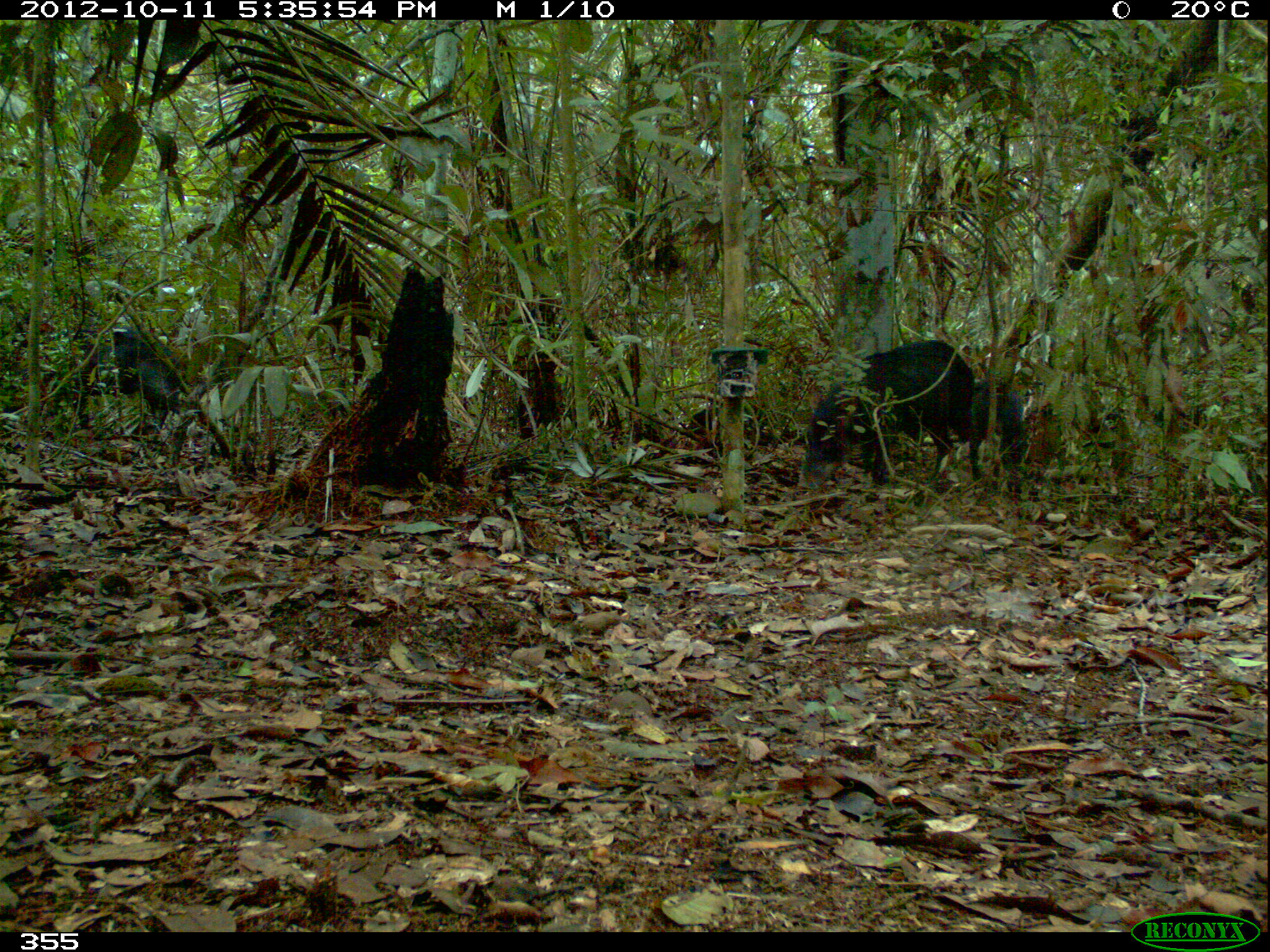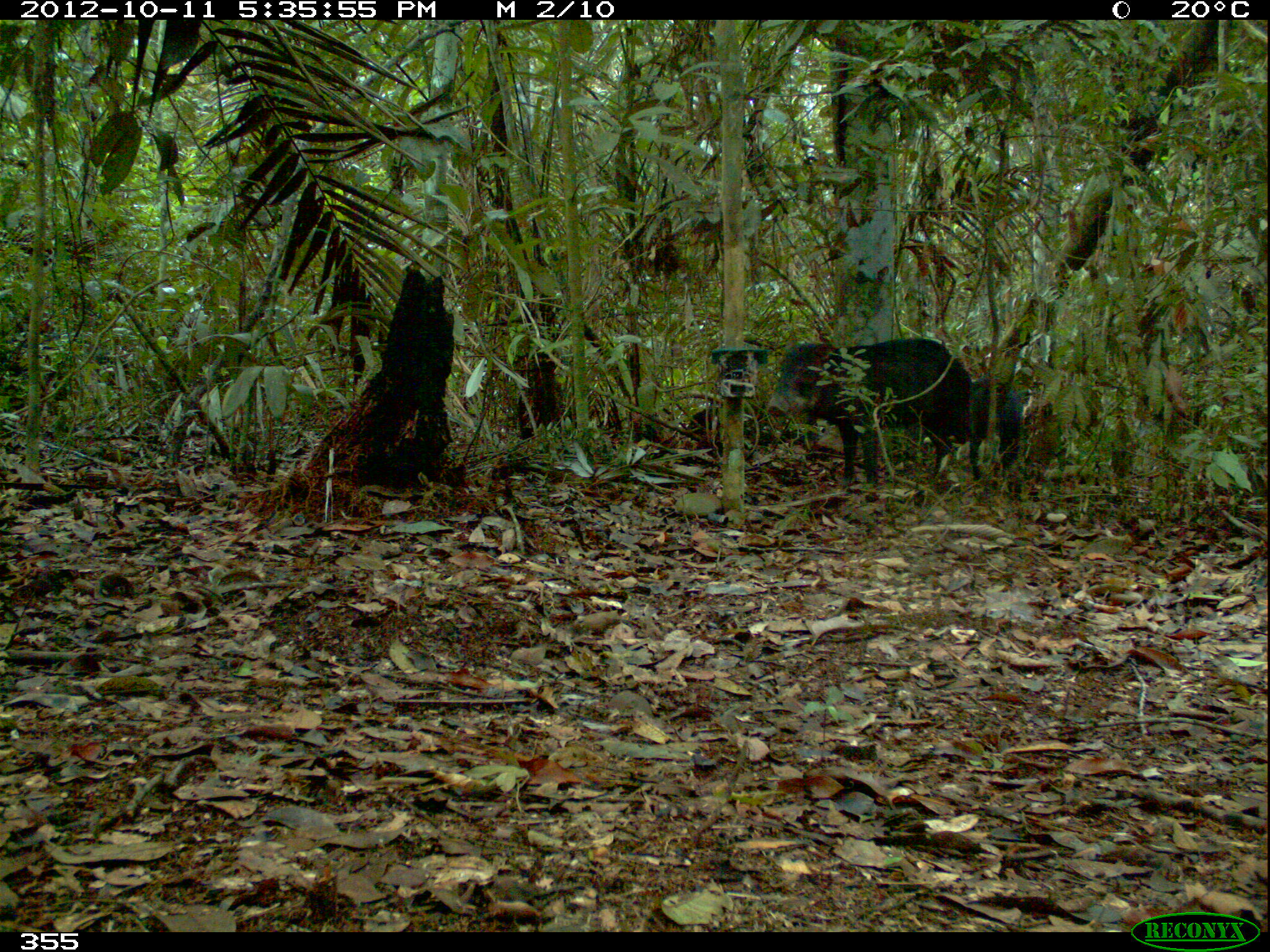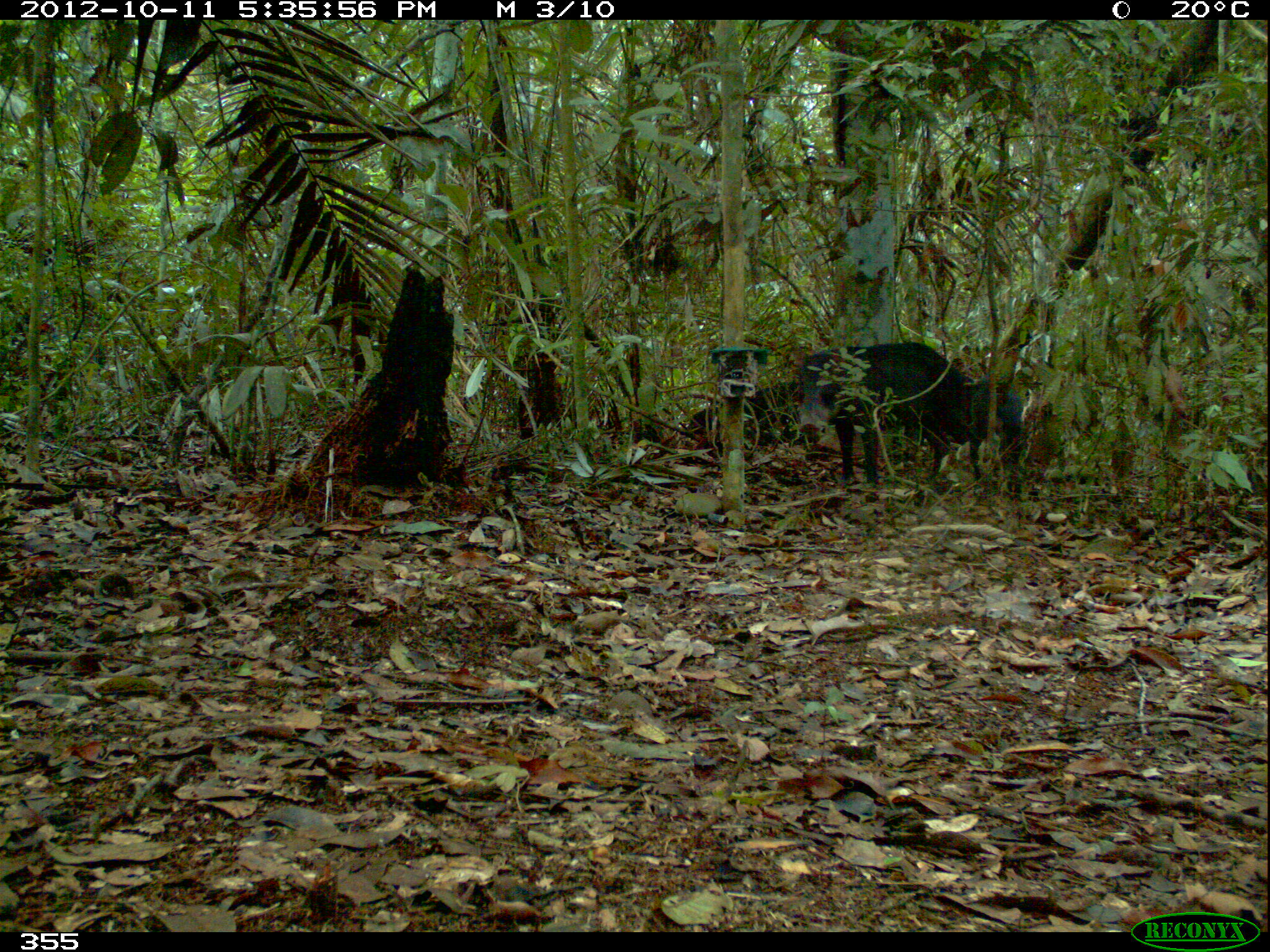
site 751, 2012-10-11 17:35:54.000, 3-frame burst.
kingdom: Animalia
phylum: Chordata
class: Mammalia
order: Artiodactyla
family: Tayassuidae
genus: Tayassu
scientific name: Tayassu pecari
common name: white-lipped peccary